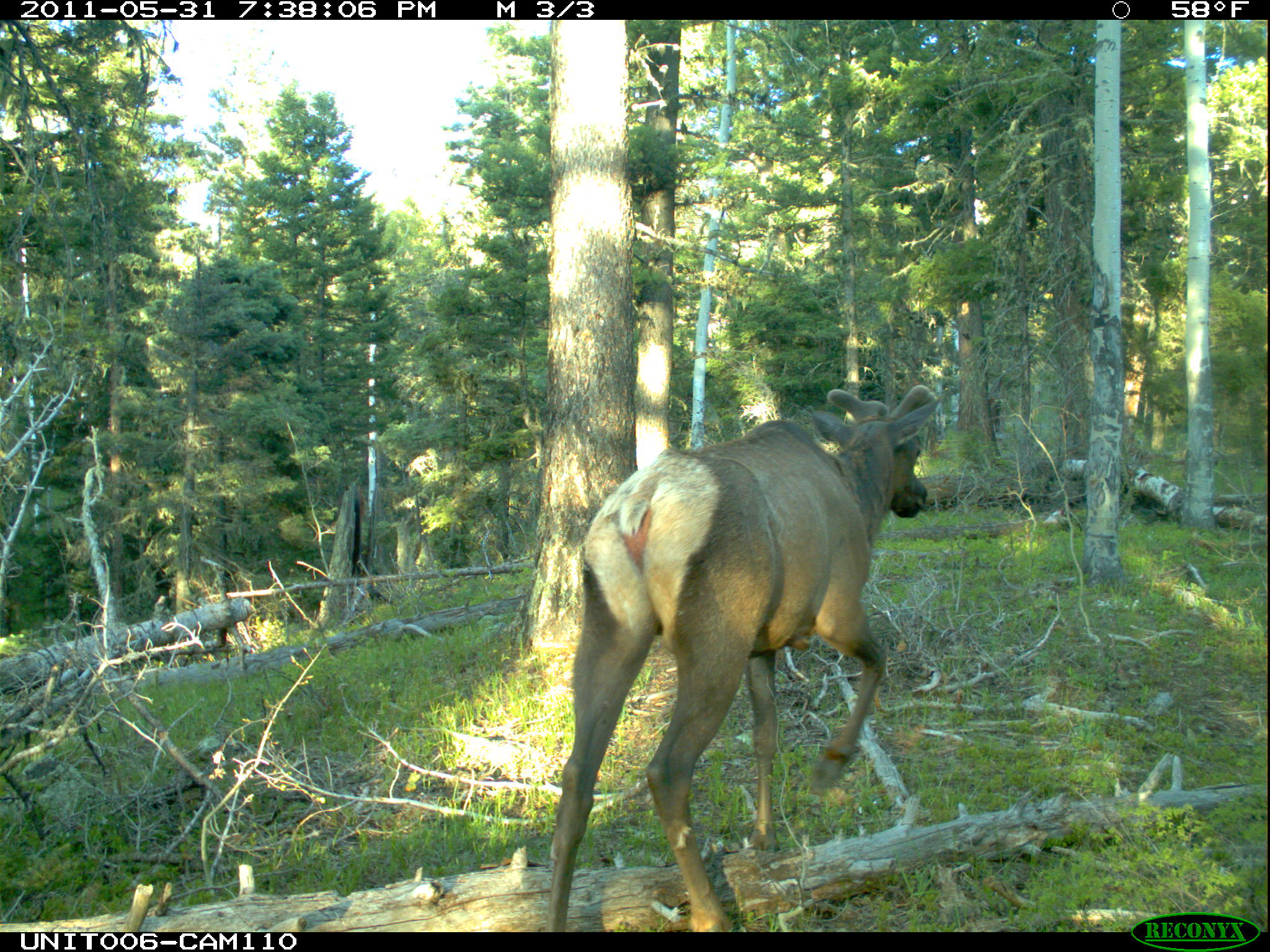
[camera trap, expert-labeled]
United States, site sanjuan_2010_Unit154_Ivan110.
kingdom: Animalia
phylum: Chordata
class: Mammalia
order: Artiodactyla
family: Cervidae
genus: Cervus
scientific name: Cervus elaphus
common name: red deer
Cervus elaphus (red deer).